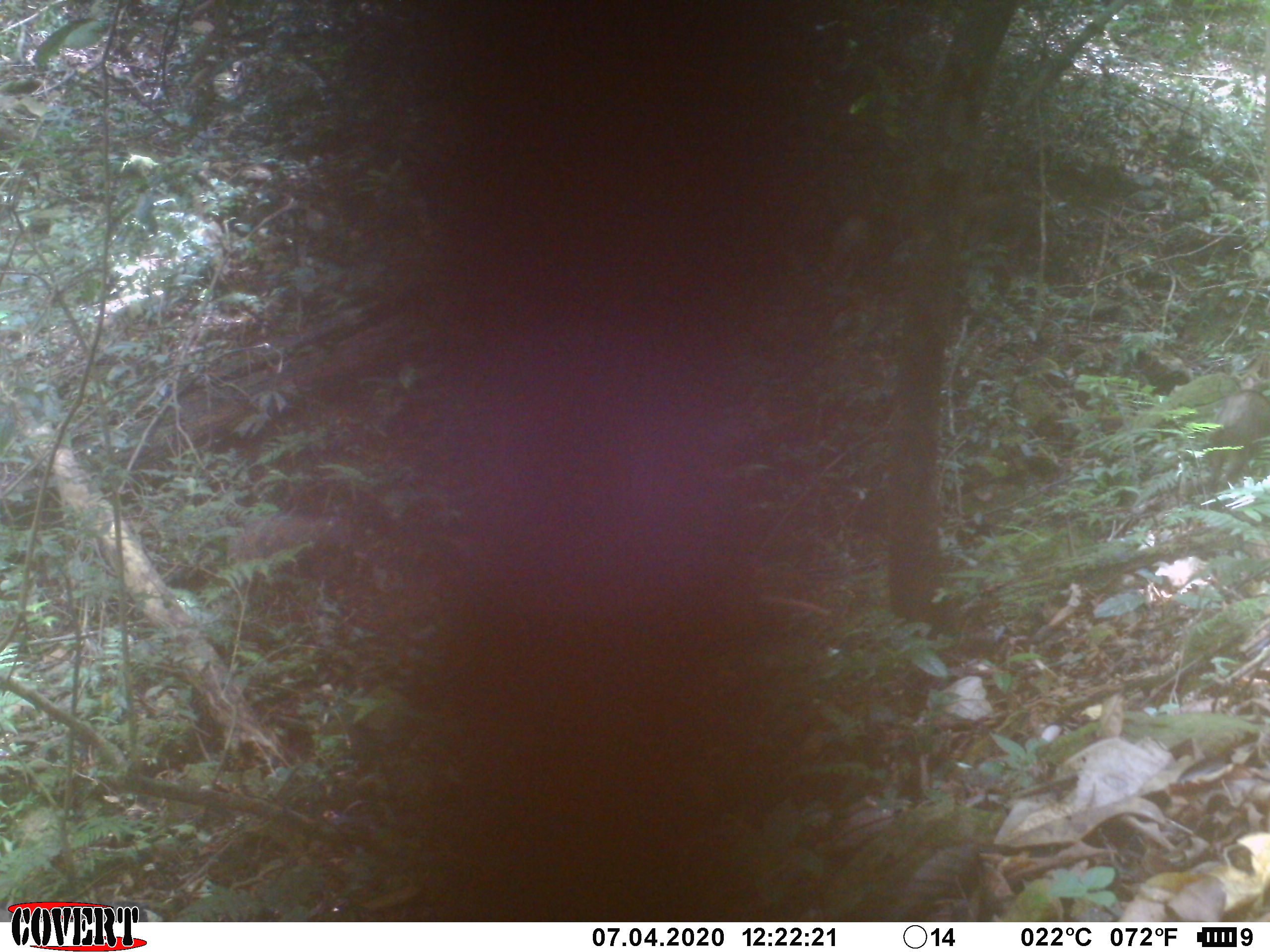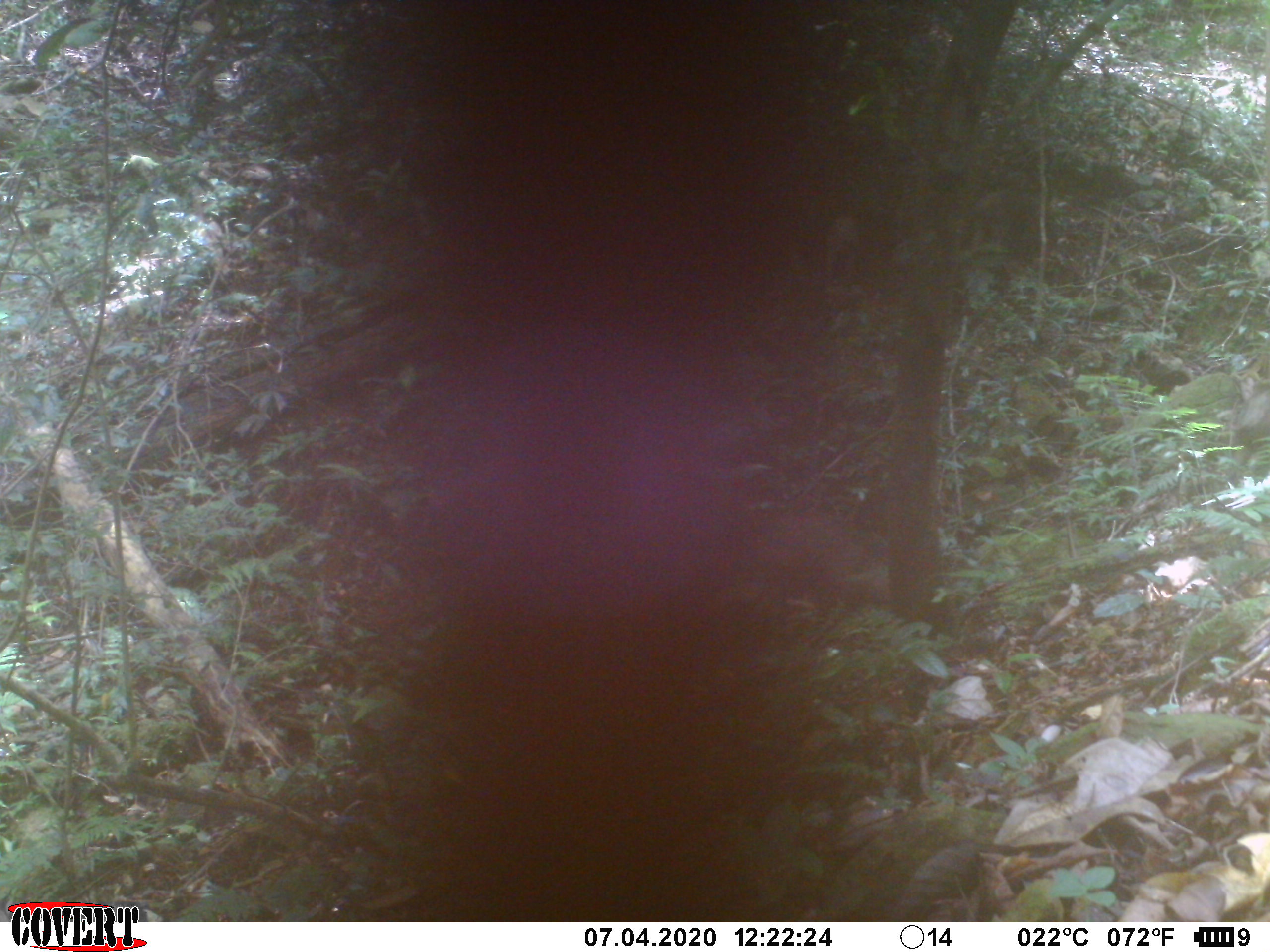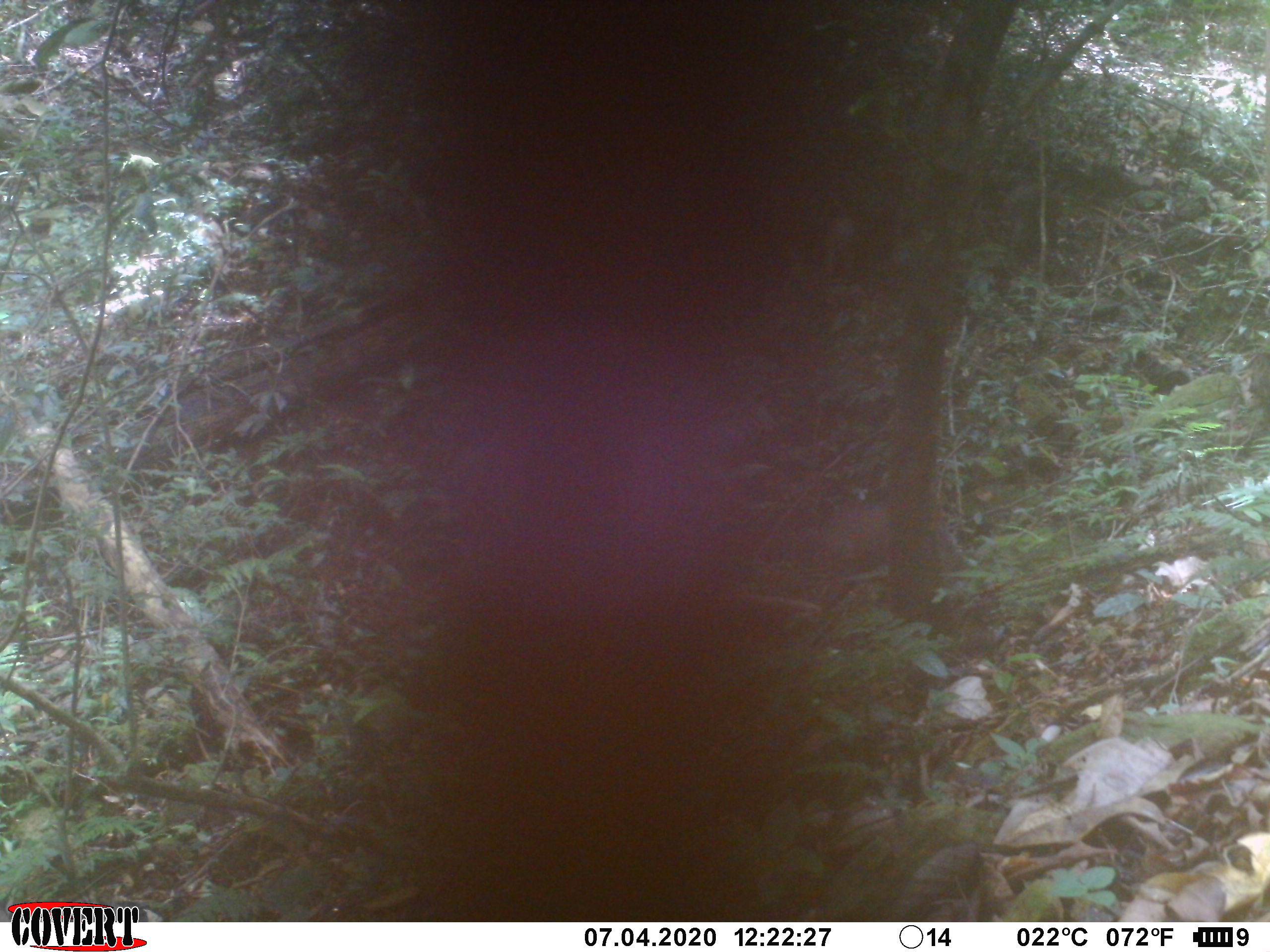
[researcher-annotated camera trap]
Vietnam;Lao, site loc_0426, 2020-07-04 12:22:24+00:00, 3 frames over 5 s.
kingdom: Animalia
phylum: Chordata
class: Mammalia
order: Artiodactyla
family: Suidae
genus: Sus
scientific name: Sus scrofa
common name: eurasian wild pig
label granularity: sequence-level